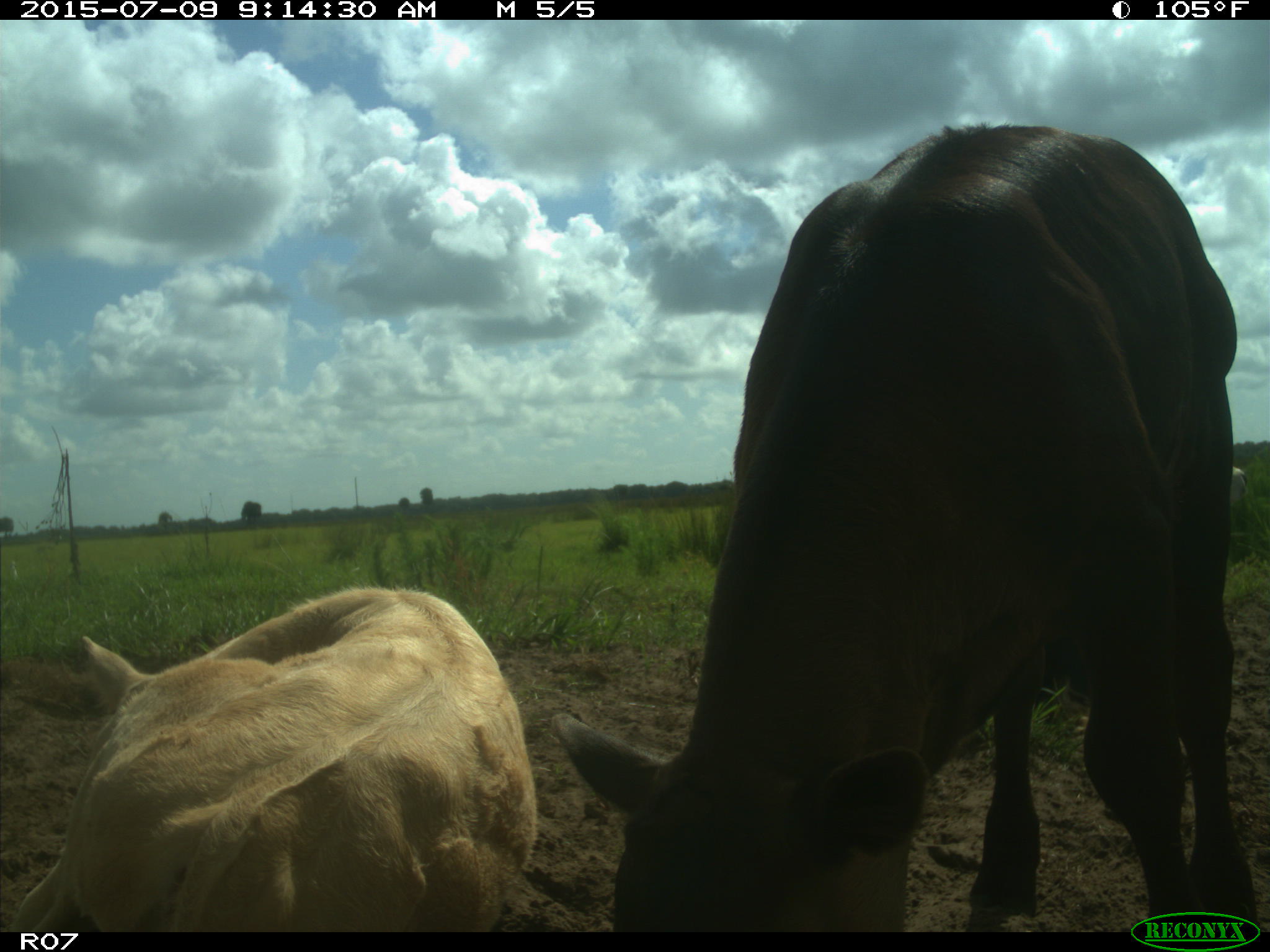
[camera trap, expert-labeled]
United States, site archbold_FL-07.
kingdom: Animalia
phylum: Chordata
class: Mammalia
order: Artiodactyla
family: Bovidae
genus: Bos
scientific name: Bos taurus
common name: domestic cow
Bos taurus (domestic cow).